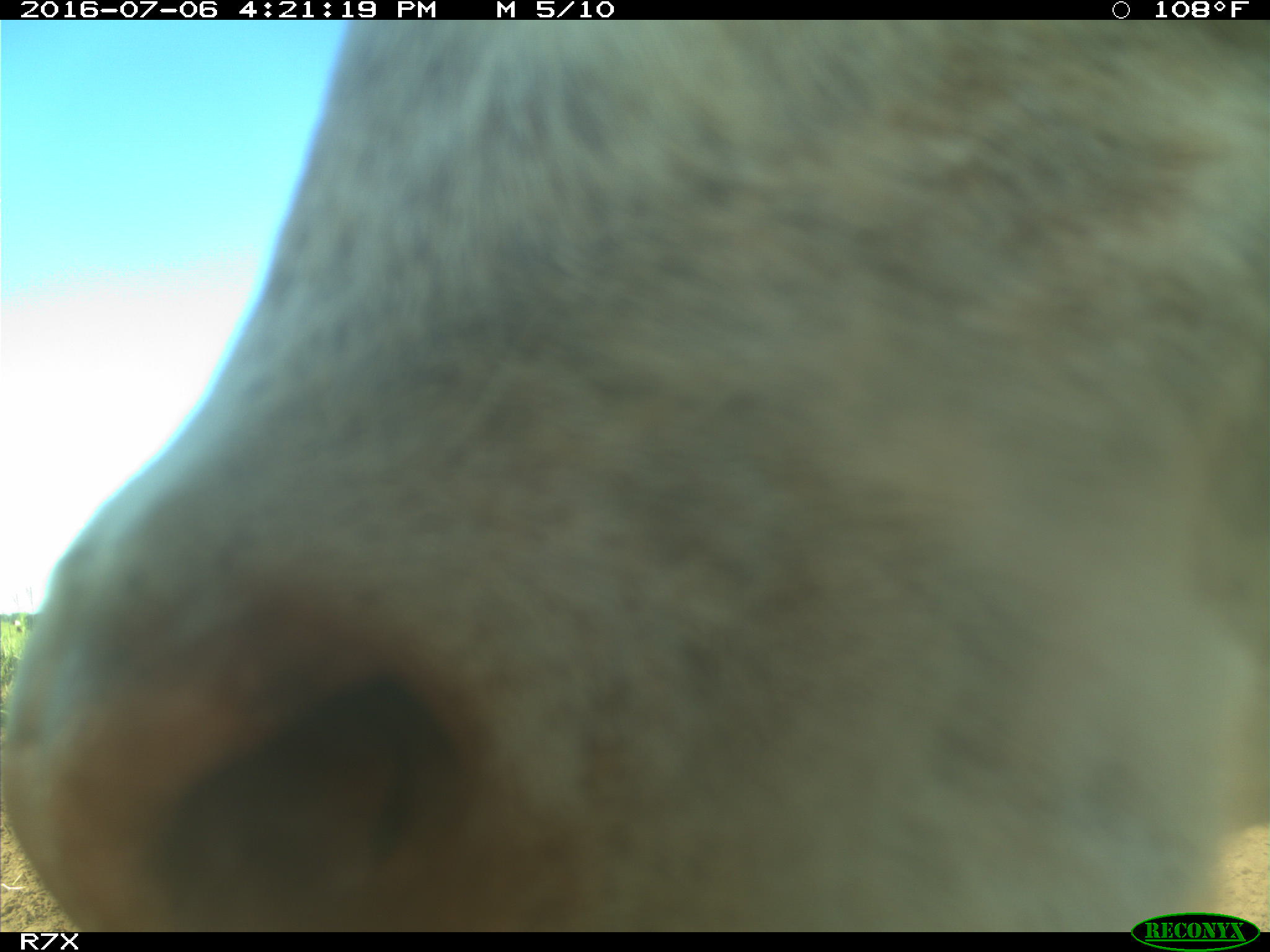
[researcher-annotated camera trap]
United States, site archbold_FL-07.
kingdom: Animalia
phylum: Chordata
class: Mammalia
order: Artiodactyla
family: Bovidae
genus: Bos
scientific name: Bos taurus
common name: domestic cow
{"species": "Bos taurus (domestic cow)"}